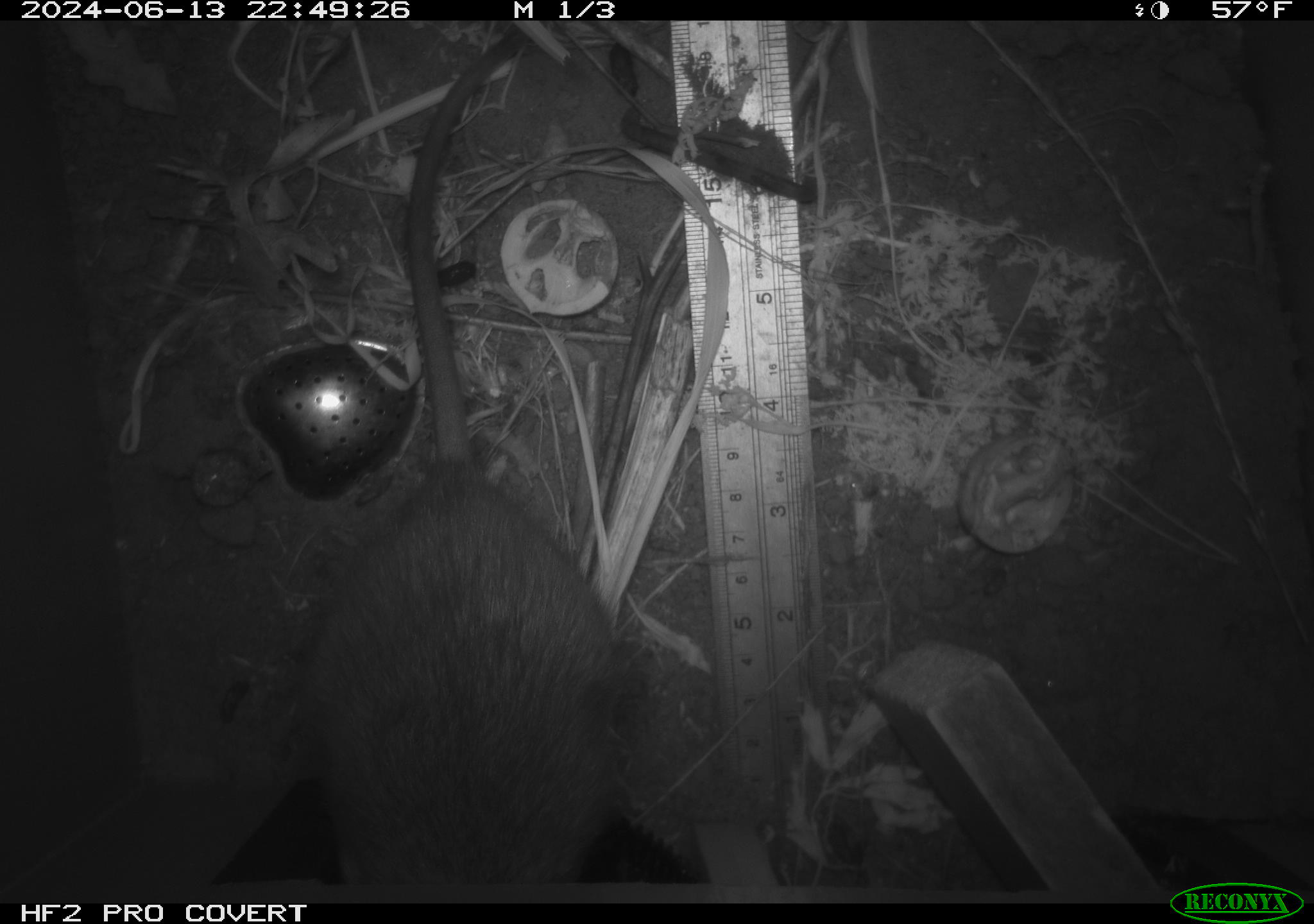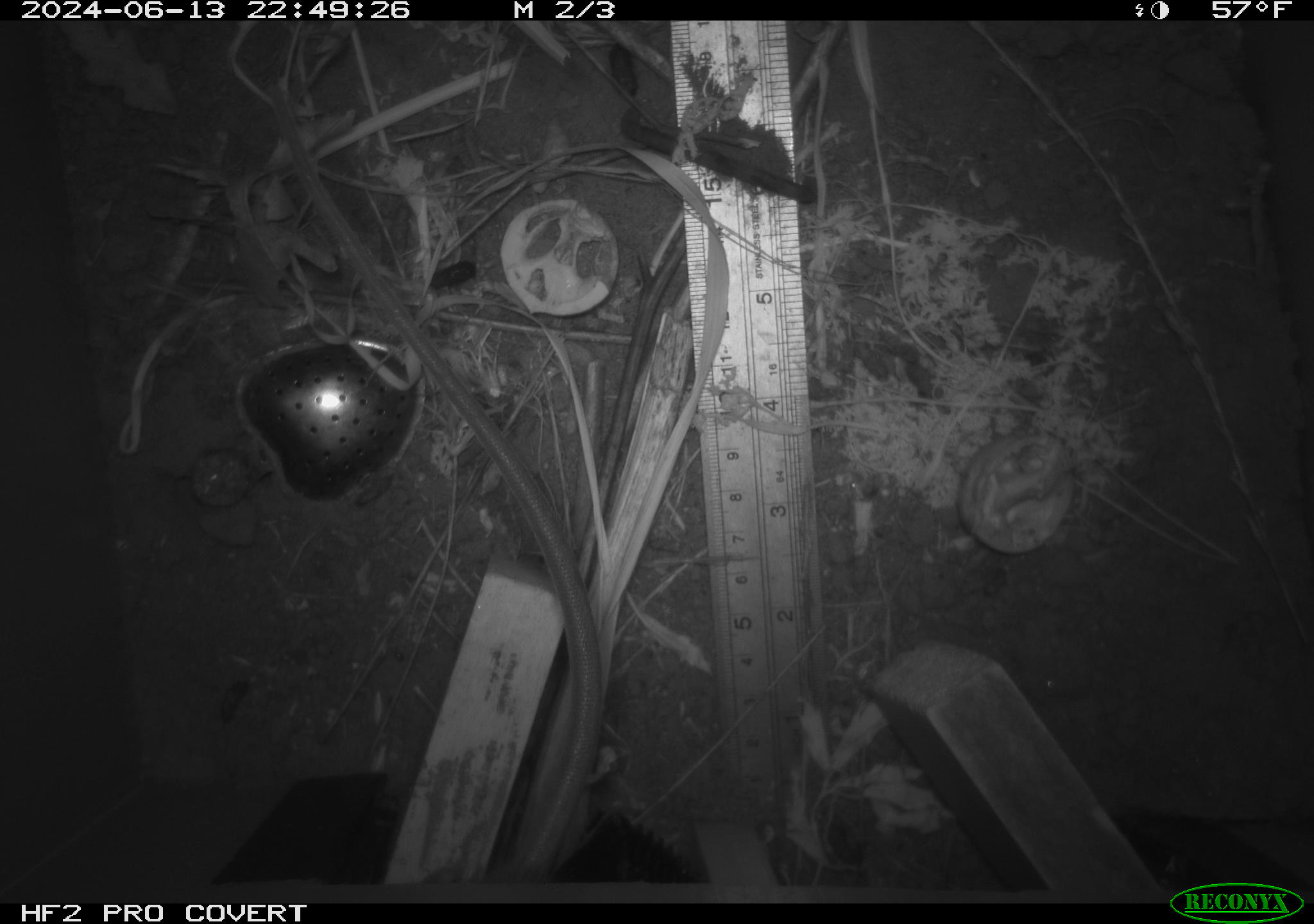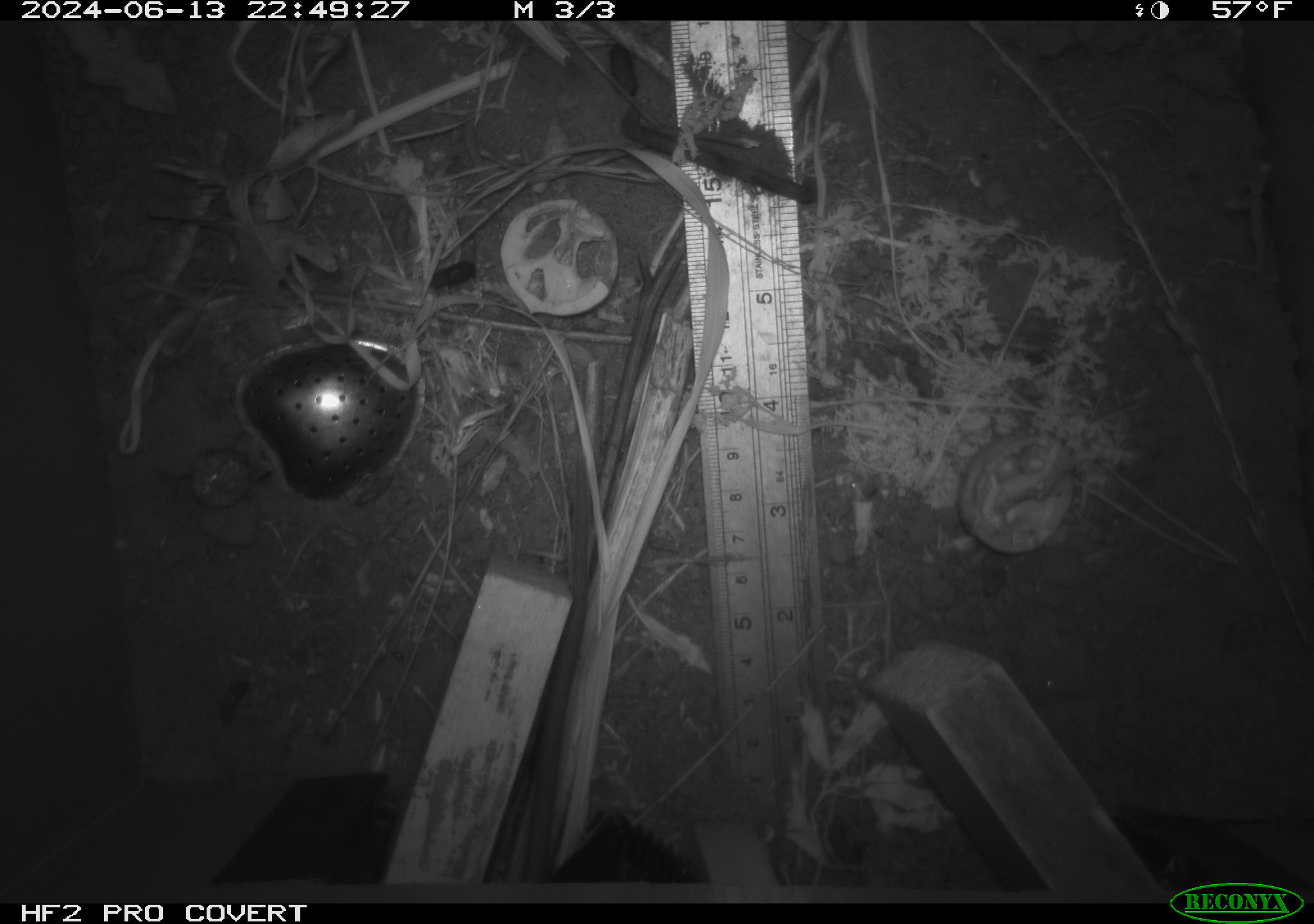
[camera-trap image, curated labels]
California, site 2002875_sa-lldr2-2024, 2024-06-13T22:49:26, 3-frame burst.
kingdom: Animalia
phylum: Chordata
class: Mammalia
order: Rodentia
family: Muridae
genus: Rattus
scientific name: Rattus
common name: rat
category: rattus species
Rattus species (rat) (Rattus).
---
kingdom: Animalia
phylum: Chordata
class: Mammalia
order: Rodentia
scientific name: Rodentia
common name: rodent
Rodent (Rodentia).